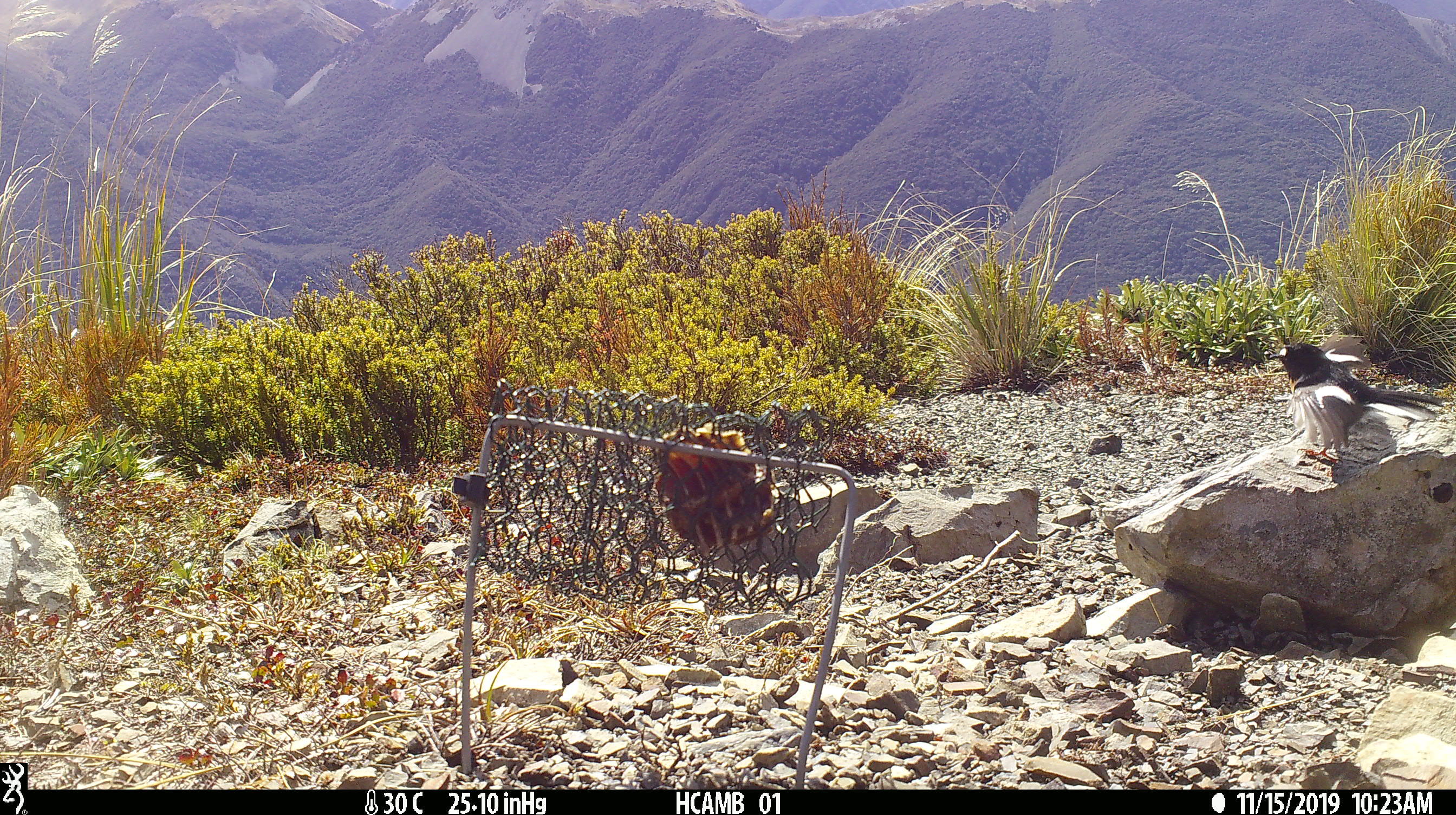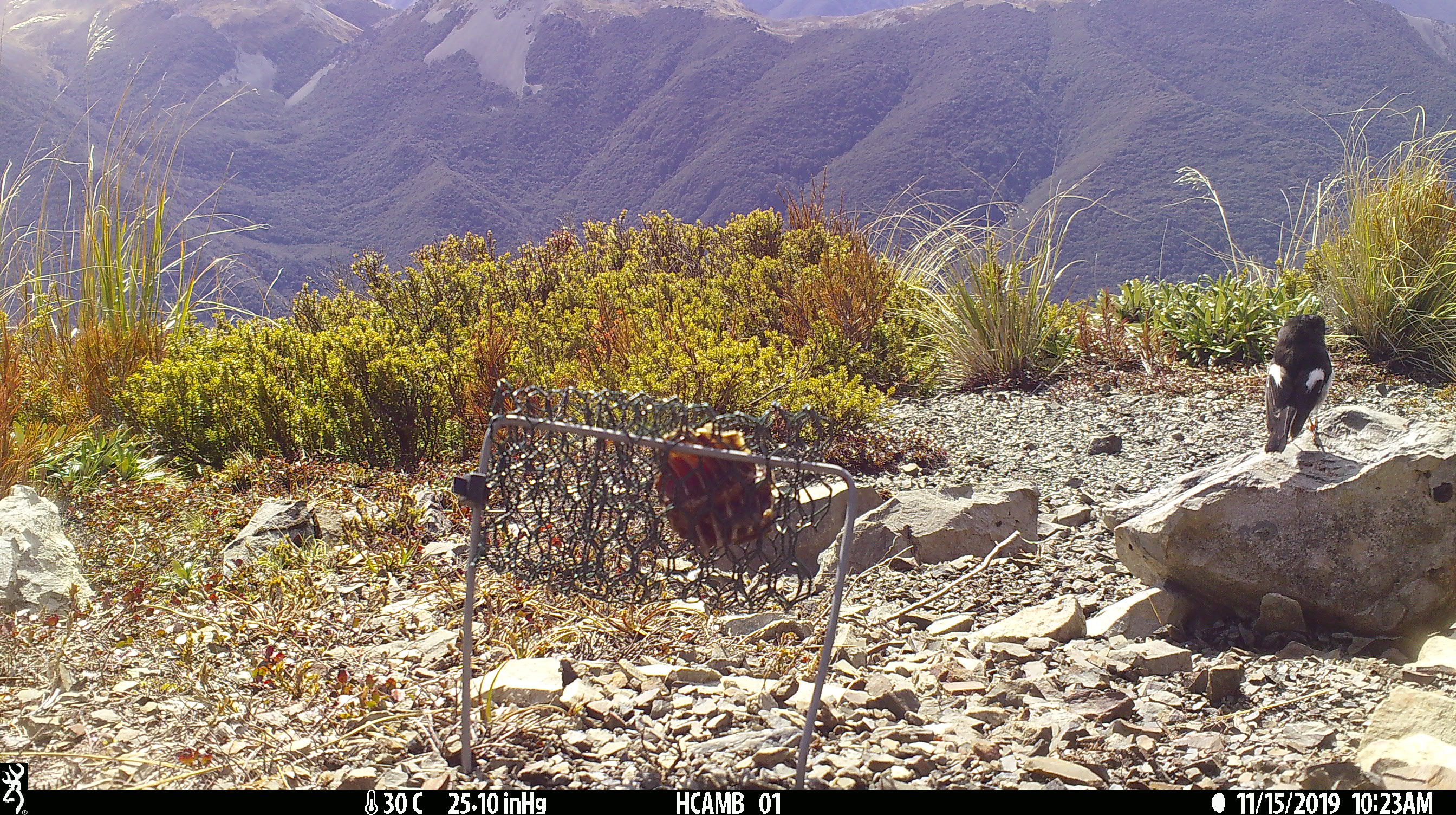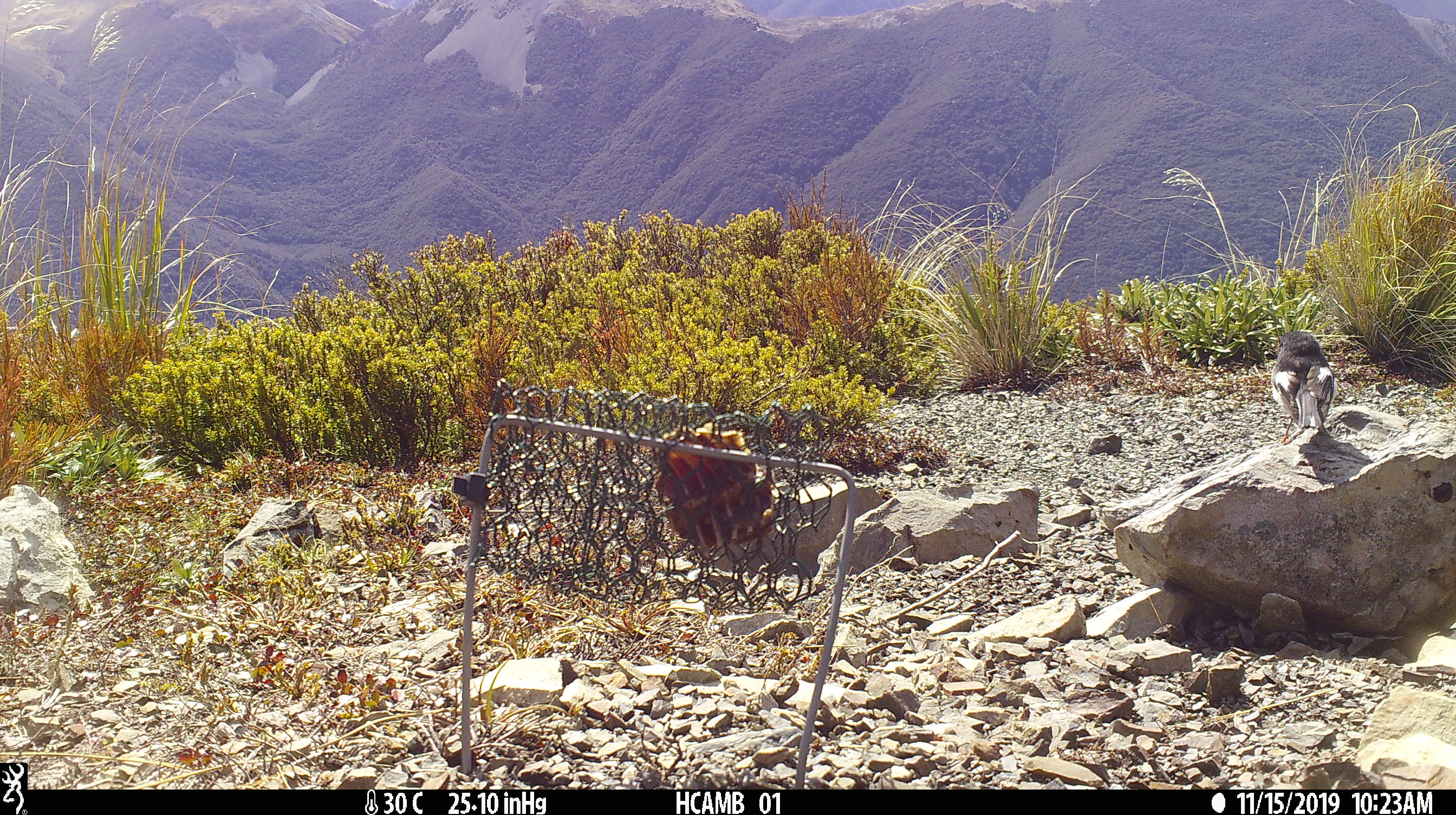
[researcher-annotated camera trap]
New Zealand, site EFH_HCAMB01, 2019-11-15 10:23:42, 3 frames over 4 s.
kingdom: Animalia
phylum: Chordata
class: Aves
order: Passeriformes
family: Petroicidae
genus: Petroica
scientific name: Petroica macrocephala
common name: tomtit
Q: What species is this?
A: Tomtit (Petroica macrocephala).